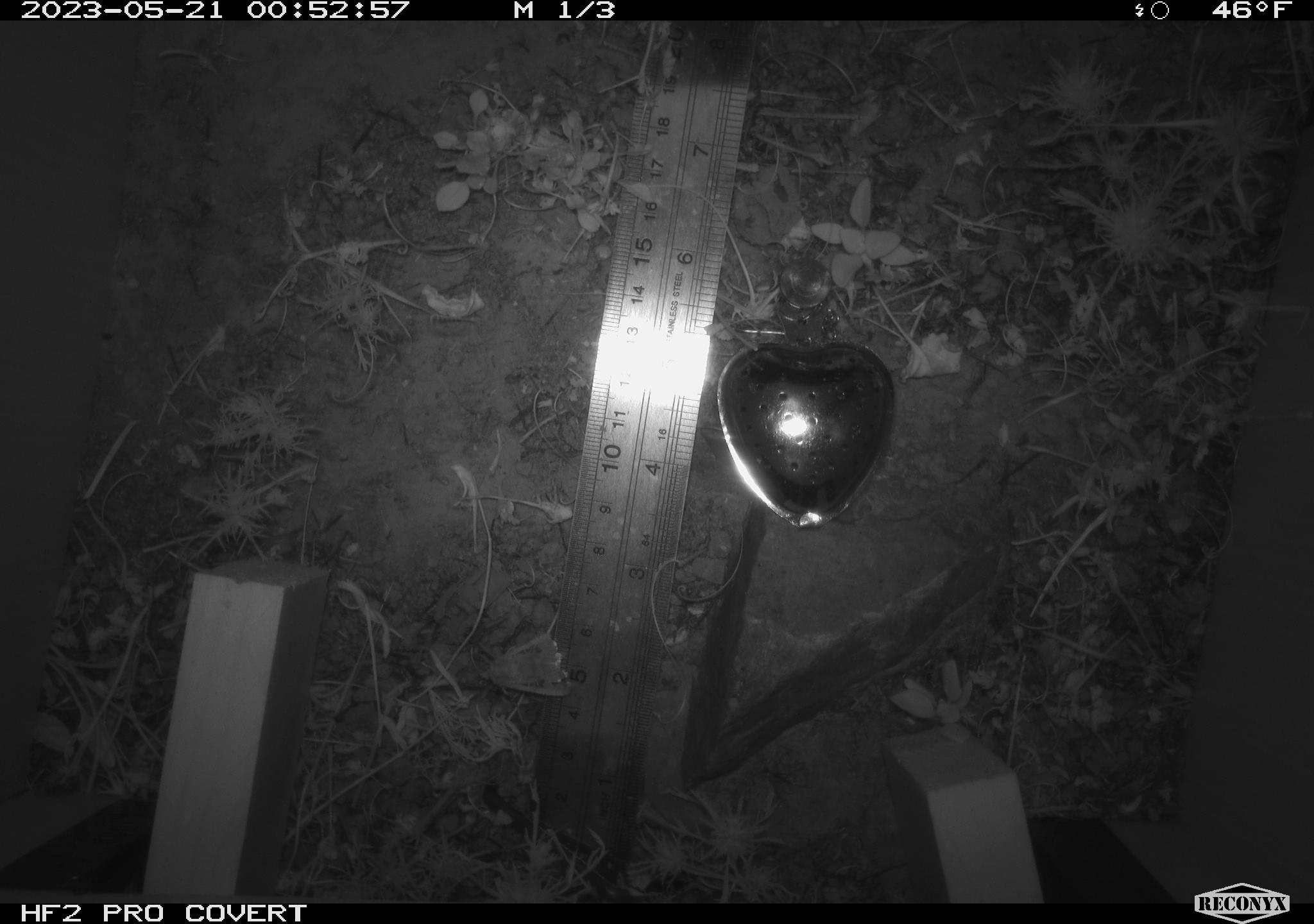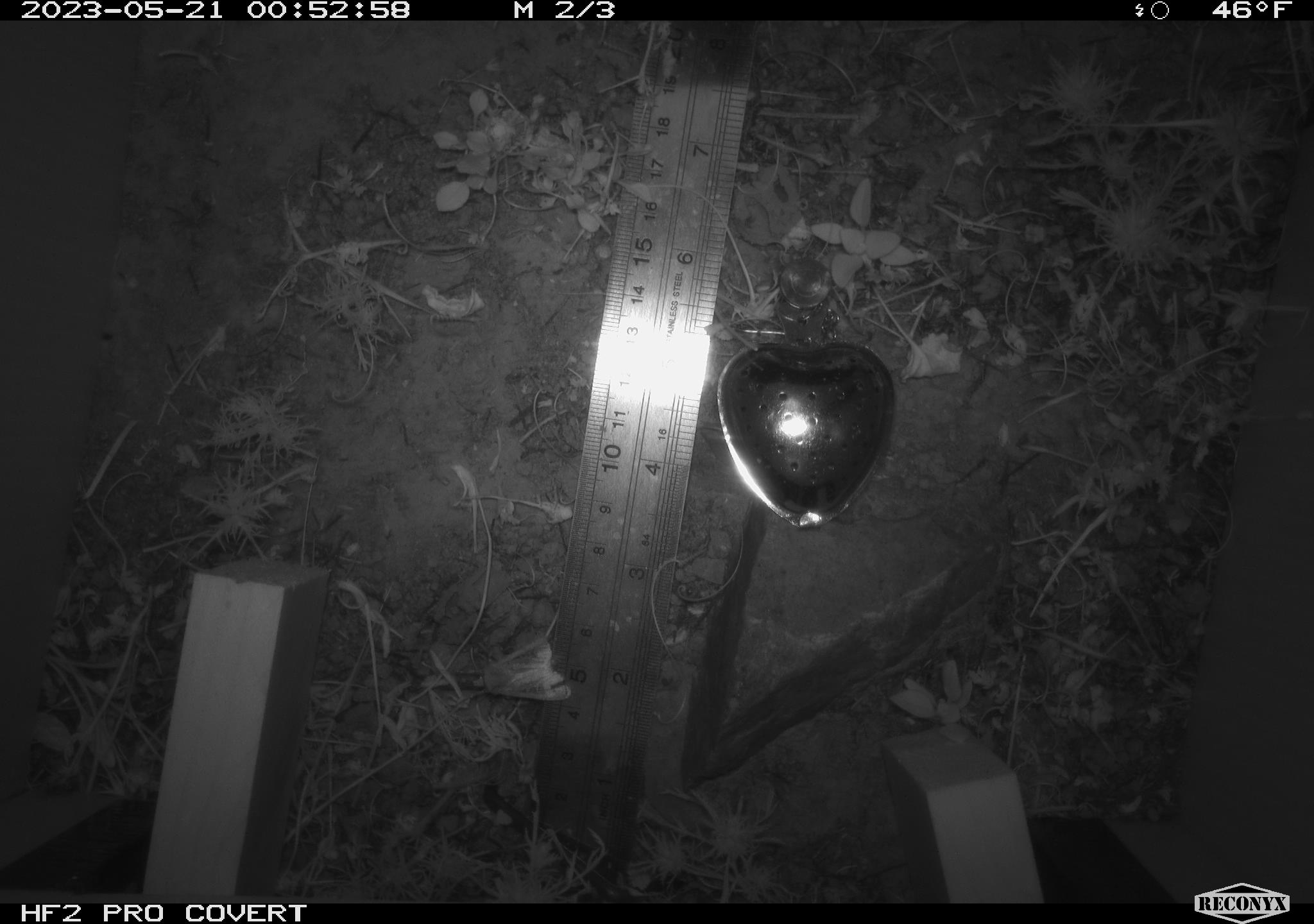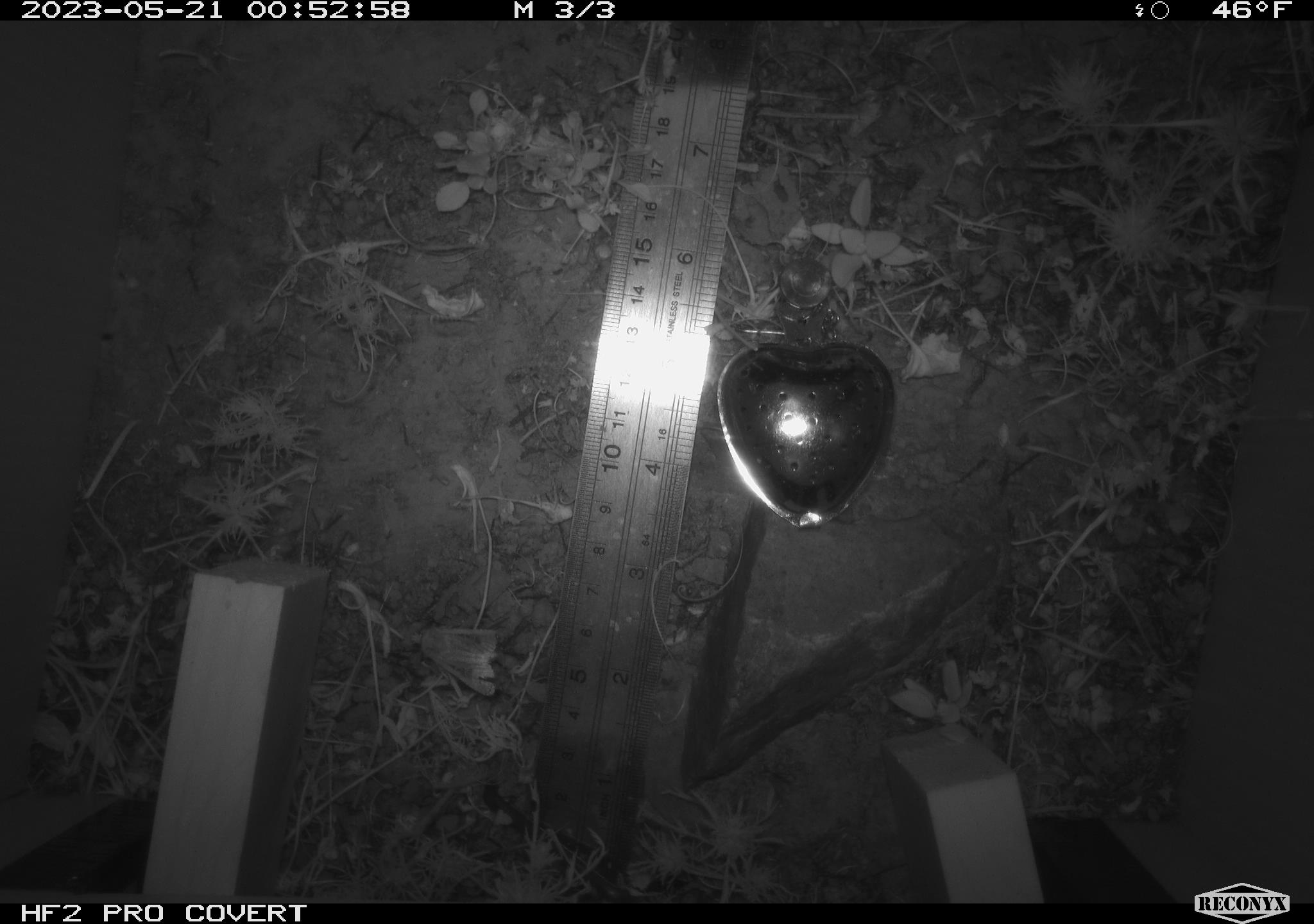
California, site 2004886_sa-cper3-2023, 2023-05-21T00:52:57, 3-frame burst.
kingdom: Animalia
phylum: Chordata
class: Amphibia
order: Anura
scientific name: Anura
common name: frogs